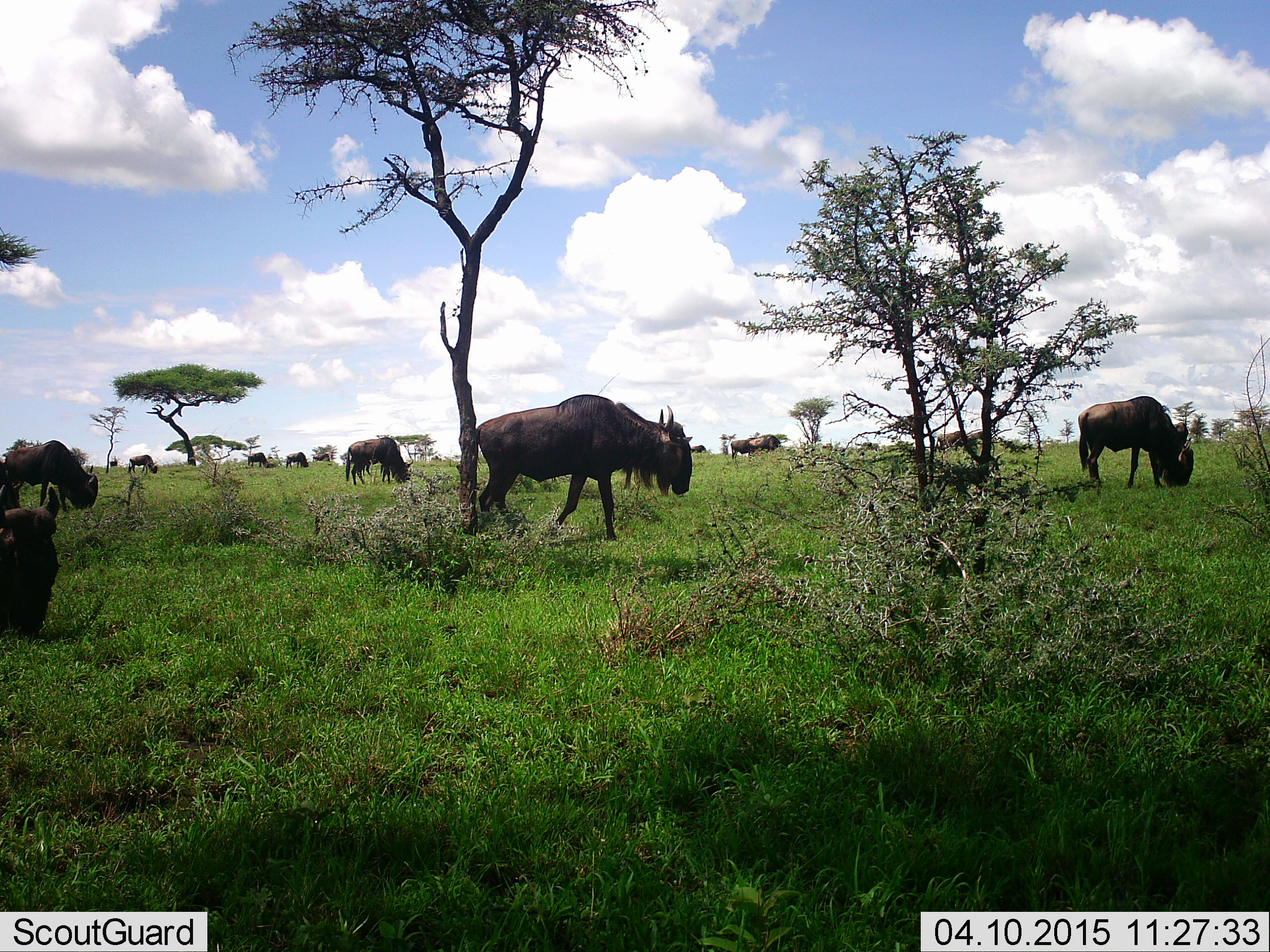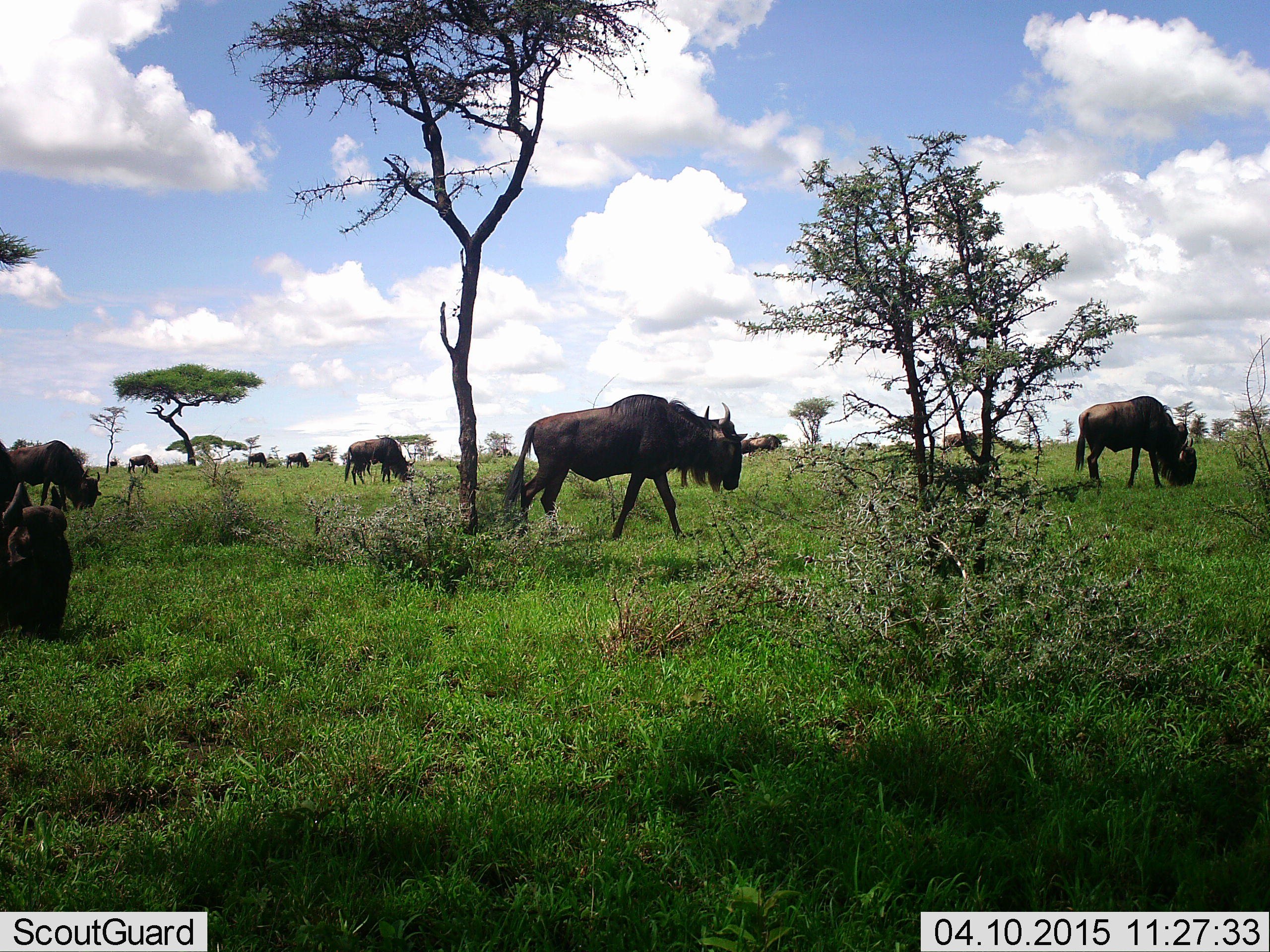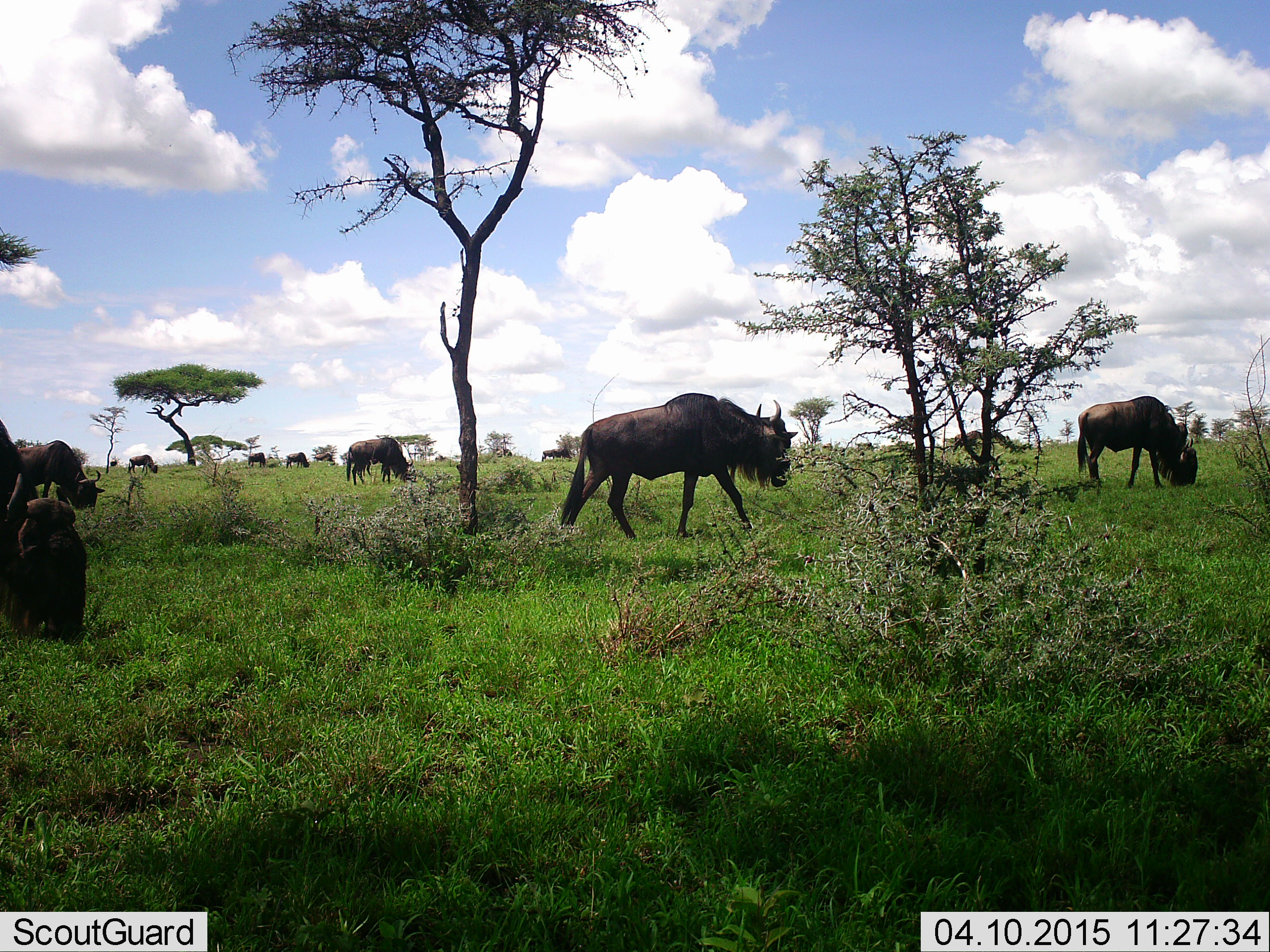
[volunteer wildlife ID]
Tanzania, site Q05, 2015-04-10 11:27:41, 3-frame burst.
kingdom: Animalia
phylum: Chordata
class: Mammalia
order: Artiodactyla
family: Bovidae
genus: Connochaetes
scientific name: Connochaetes taurinus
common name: blue wildebeest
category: wildebeest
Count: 10.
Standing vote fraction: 40%.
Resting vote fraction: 10%.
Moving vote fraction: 100%.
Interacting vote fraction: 0%.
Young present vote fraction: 0%.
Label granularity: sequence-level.